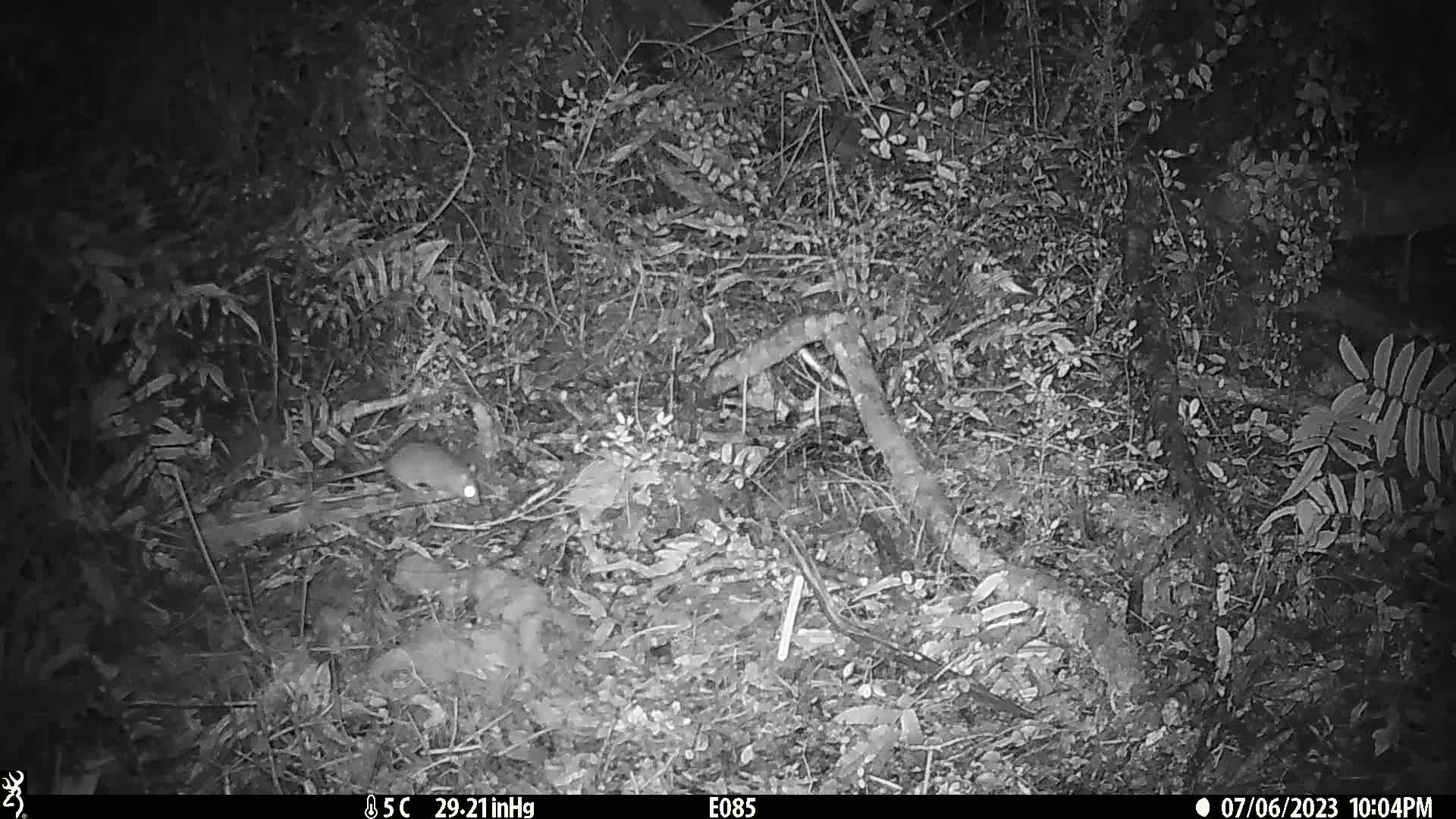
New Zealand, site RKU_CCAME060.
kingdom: Animalia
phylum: Chordata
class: Mammalia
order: Rodentia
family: Muridae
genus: Rattus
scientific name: Rattus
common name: rat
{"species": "rat (Rattus)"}